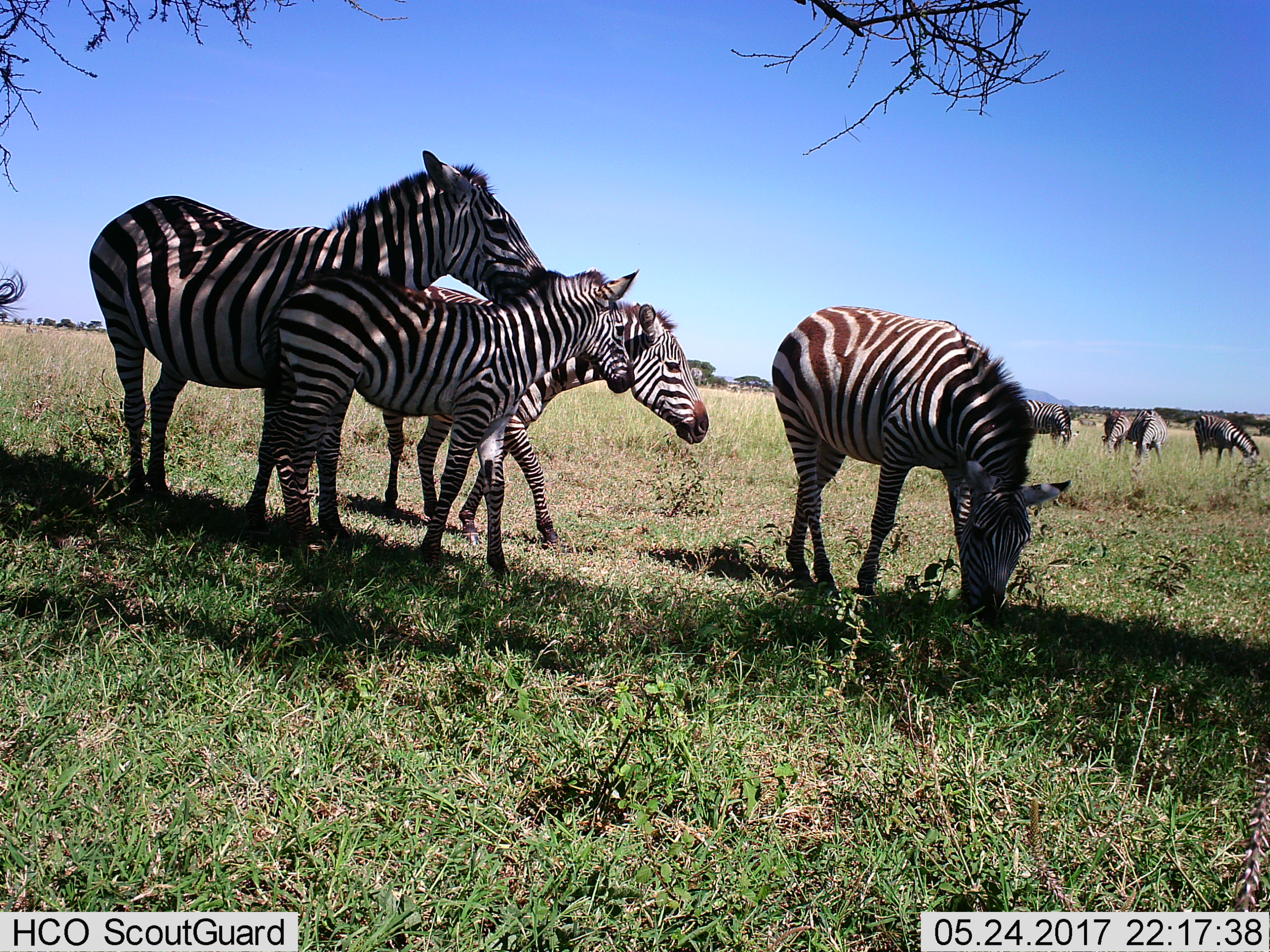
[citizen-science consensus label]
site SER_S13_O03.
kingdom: Animalia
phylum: Chordata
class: Mammalia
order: Perissodactyla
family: Equidae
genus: Equus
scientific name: Equus quagga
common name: plains zebra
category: zebraplains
Zebraplains (plains zebra) (Equus quagga), count 9. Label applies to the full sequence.